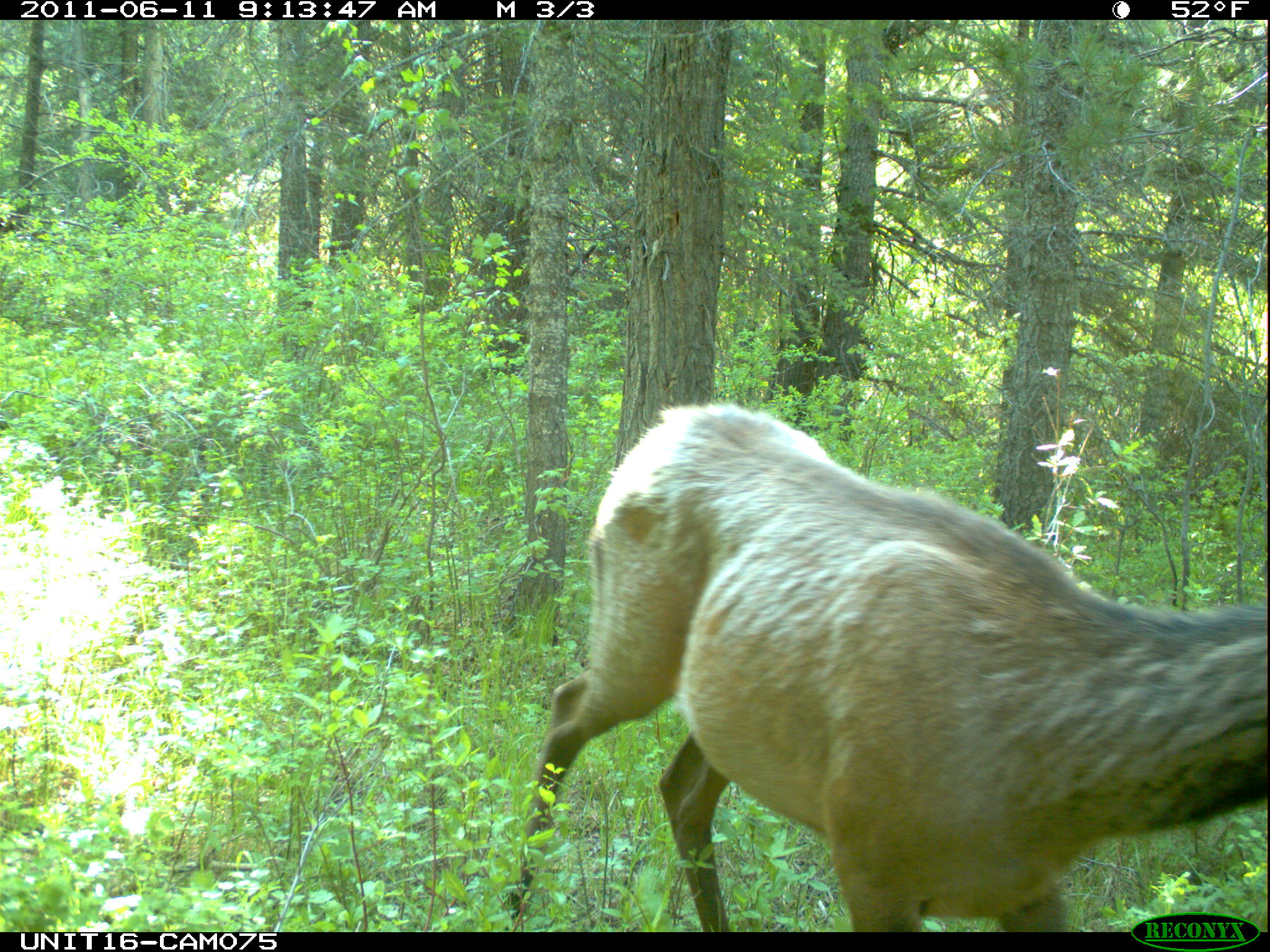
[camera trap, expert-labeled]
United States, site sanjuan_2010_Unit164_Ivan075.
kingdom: Animalia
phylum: Chordata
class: Mammalia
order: Artiodactyla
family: Cervidae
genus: Cervus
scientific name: Cervus elaphus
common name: red deer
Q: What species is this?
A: Cervus elaphus (red deer).